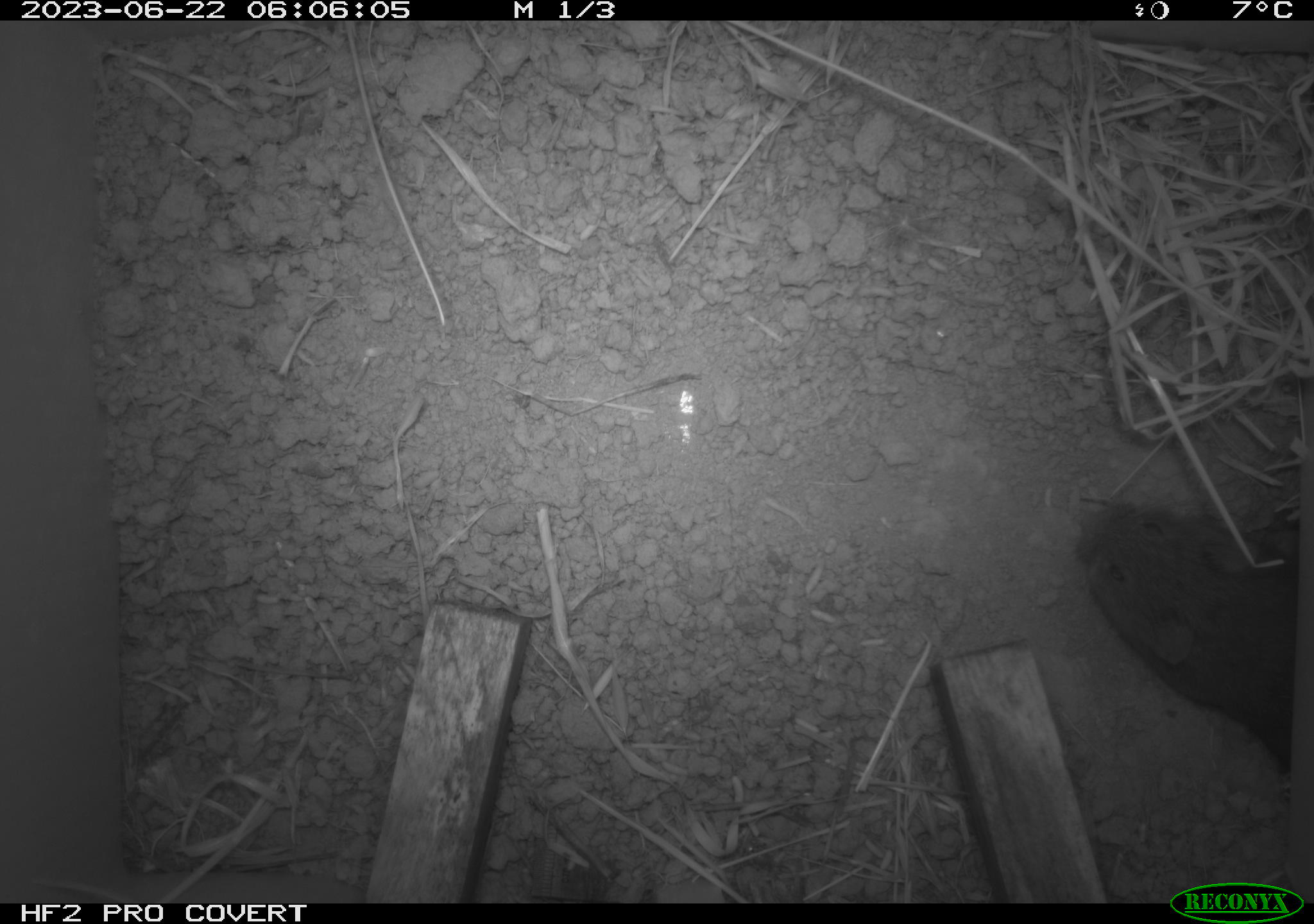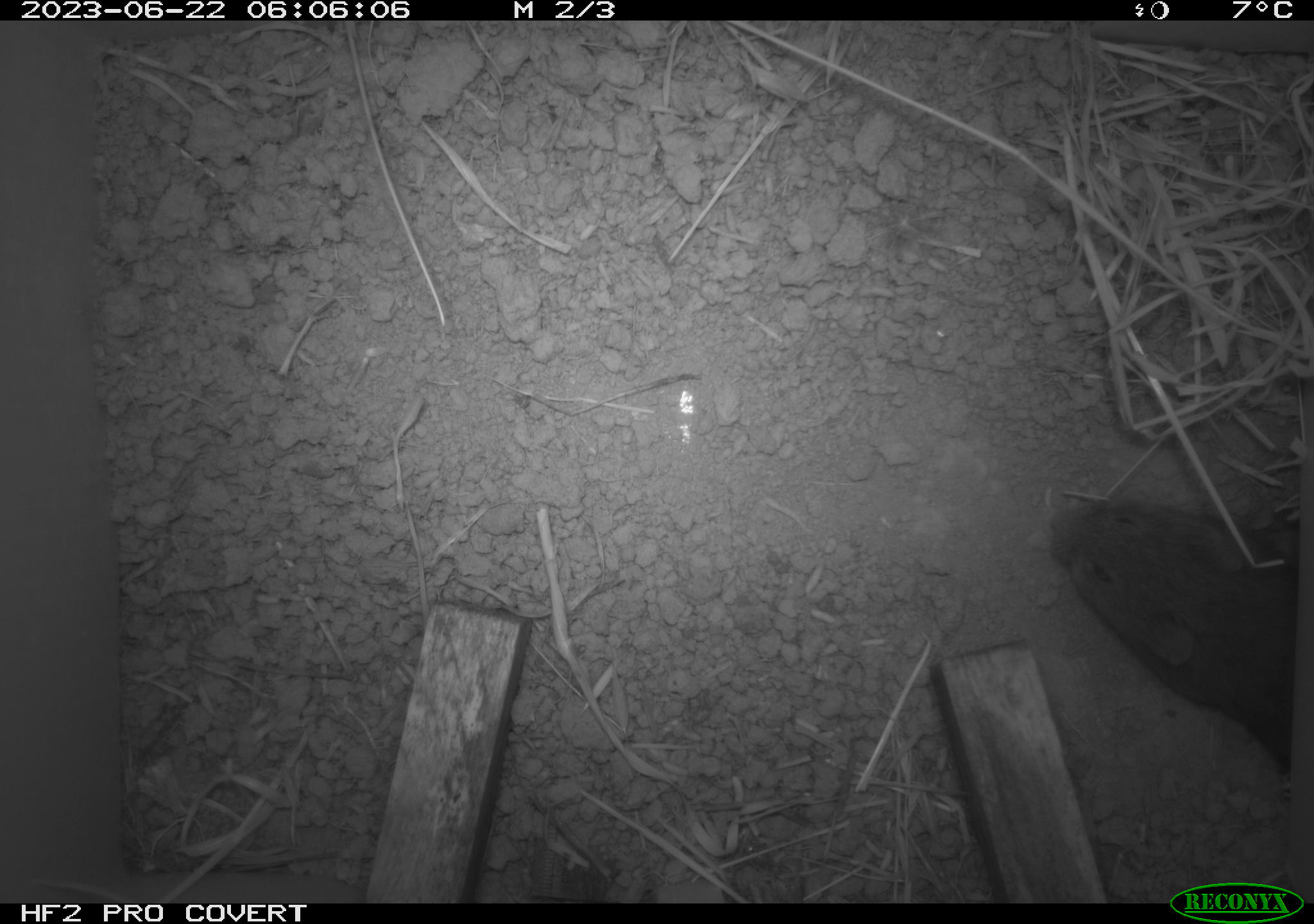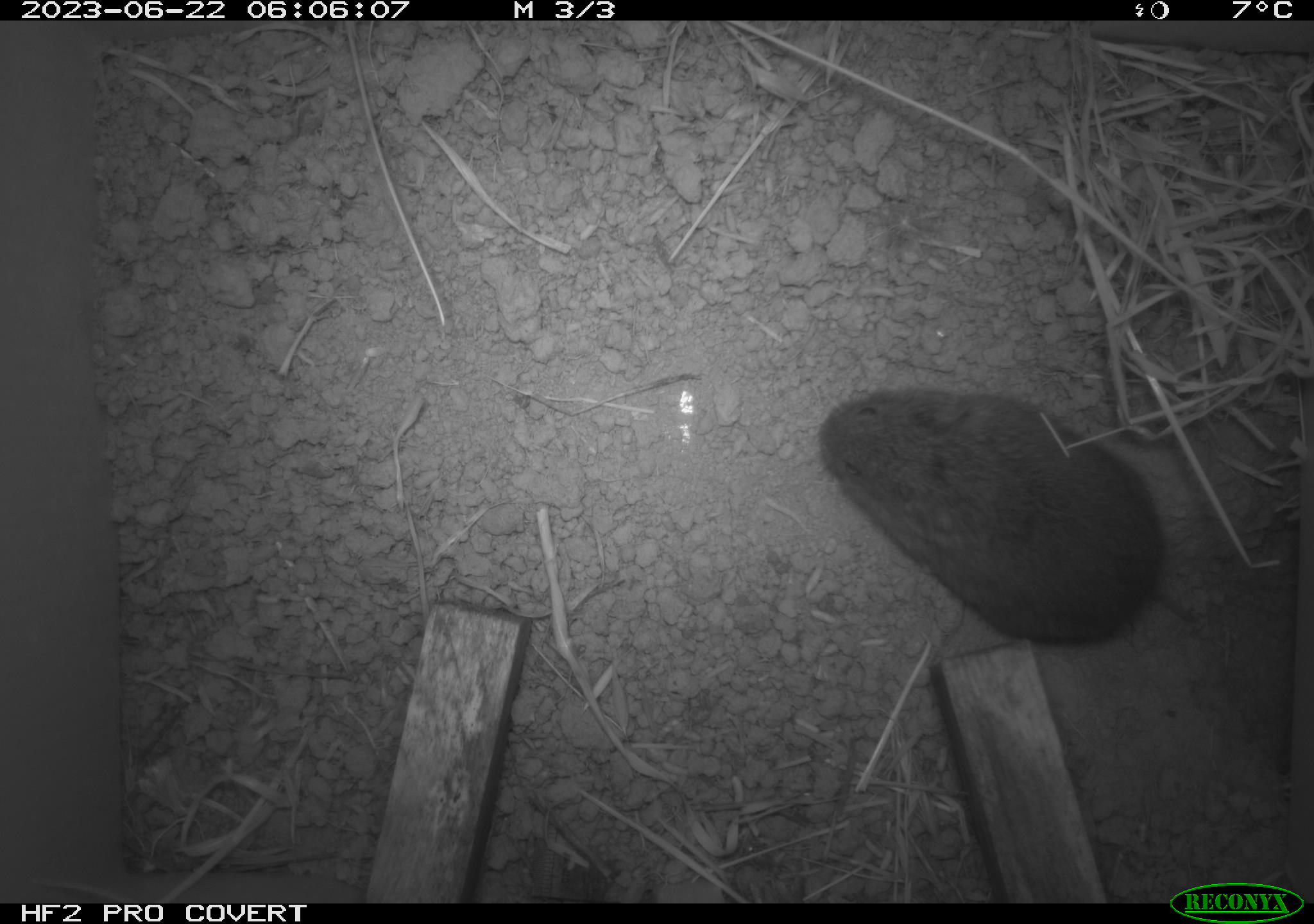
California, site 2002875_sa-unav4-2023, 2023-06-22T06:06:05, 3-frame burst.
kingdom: Animalia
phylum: Chordata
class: Mammalia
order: Rodentia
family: Cricetidae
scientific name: Arvicolinae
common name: voles, lemmings, and muskrats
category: arvicolinae subfamily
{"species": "arvicolinae subfamily (voles, lemmings, and muskrats) (Arvicolinae)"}